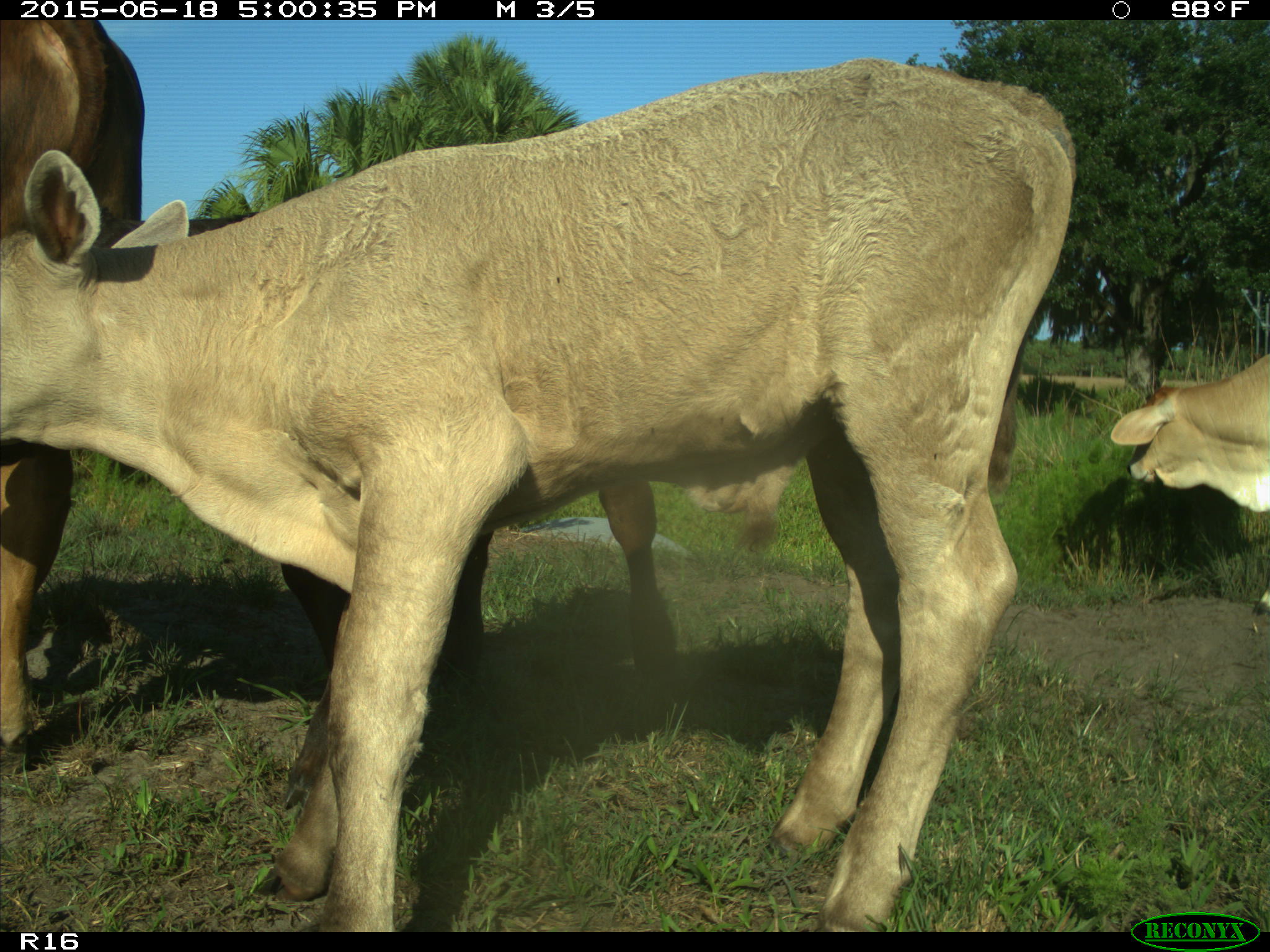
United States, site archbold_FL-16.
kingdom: Animalia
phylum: Chordata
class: Mammalia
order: Artiodactyla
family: Bovidae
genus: Bos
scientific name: Bos taurus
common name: domestic cow